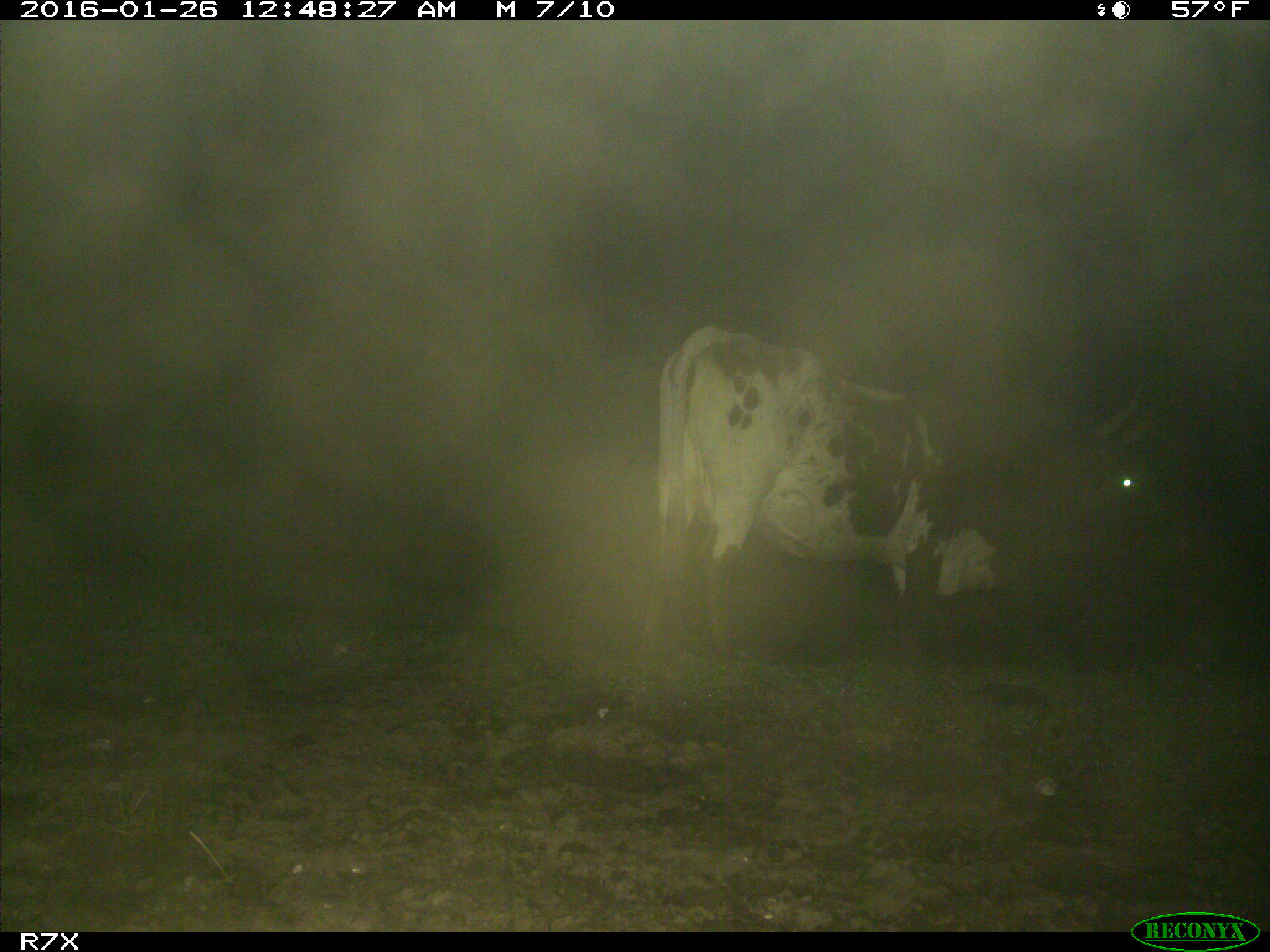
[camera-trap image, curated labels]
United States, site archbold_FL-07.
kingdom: Animalia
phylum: Chordata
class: Mammalia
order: Artiodactyla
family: Bovidae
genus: Bos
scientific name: Bos taurus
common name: domestic cow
Bos taurus (domestic cow).